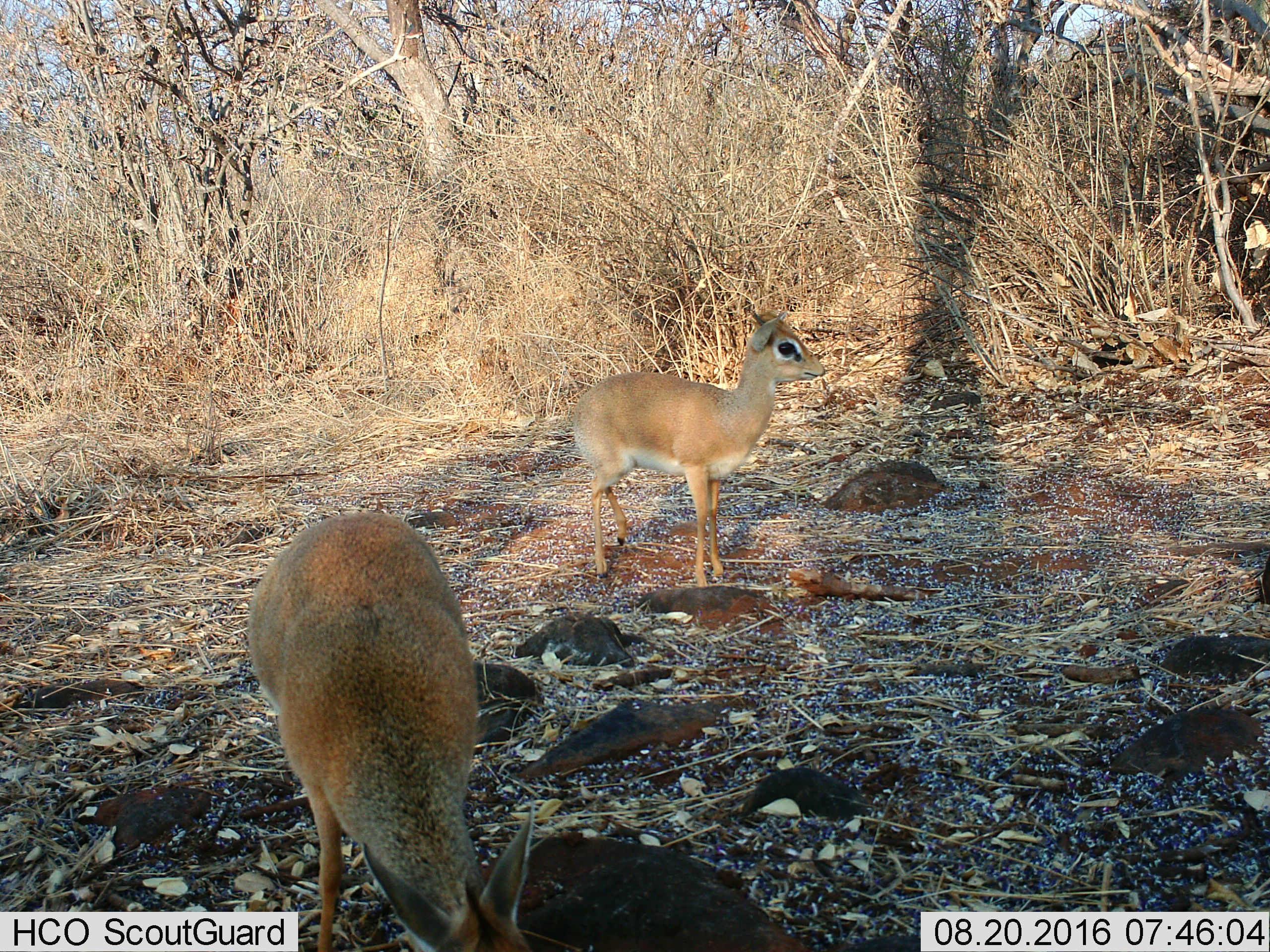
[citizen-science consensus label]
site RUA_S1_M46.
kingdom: Animalia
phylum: Chordata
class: Mammalia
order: Artiodactyla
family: Bovidae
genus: Madoqua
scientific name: Madoqua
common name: dik-dik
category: dikdik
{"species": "dikdik (dik-dik) (Madoqua)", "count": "2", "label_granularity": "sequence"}